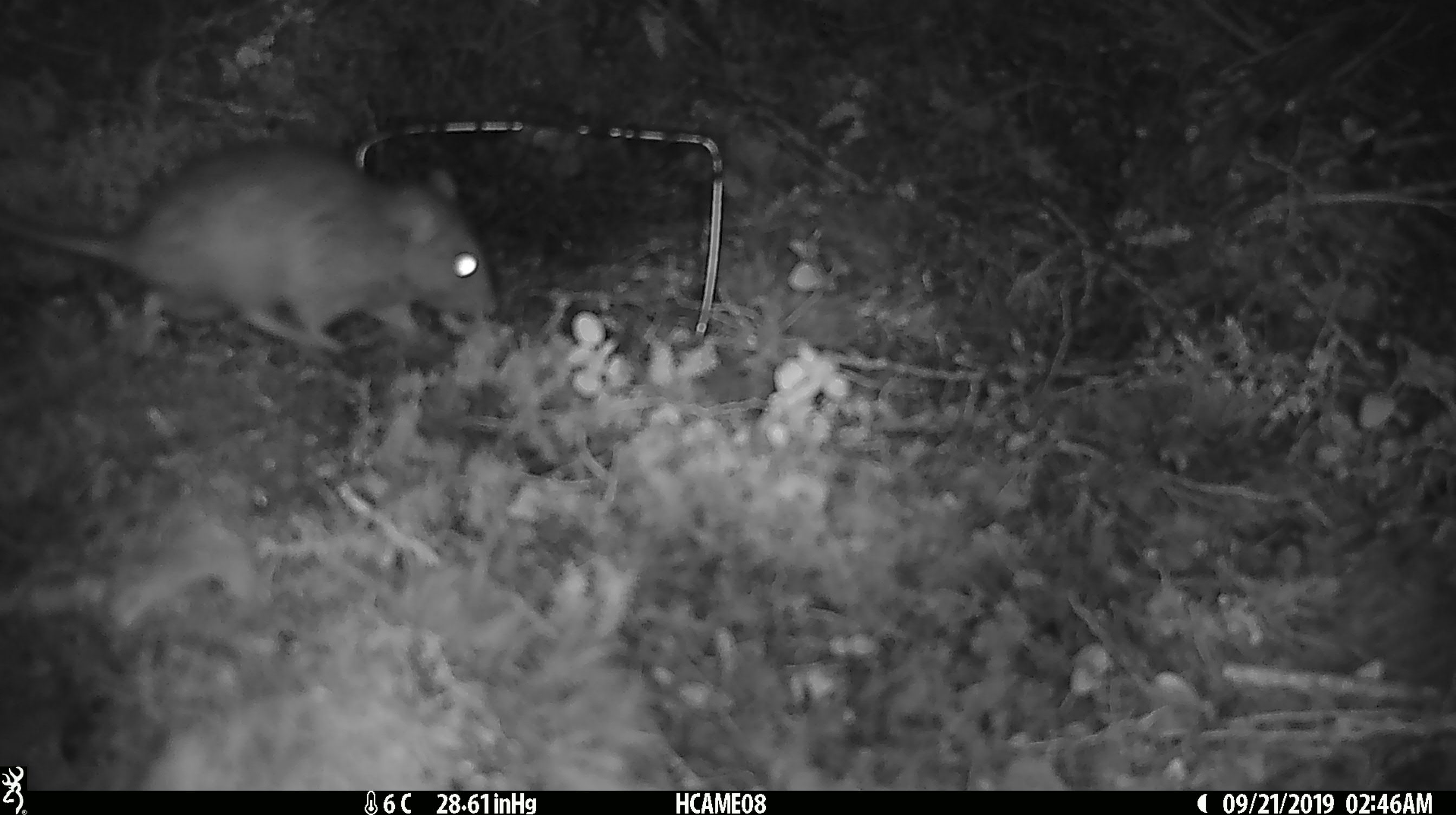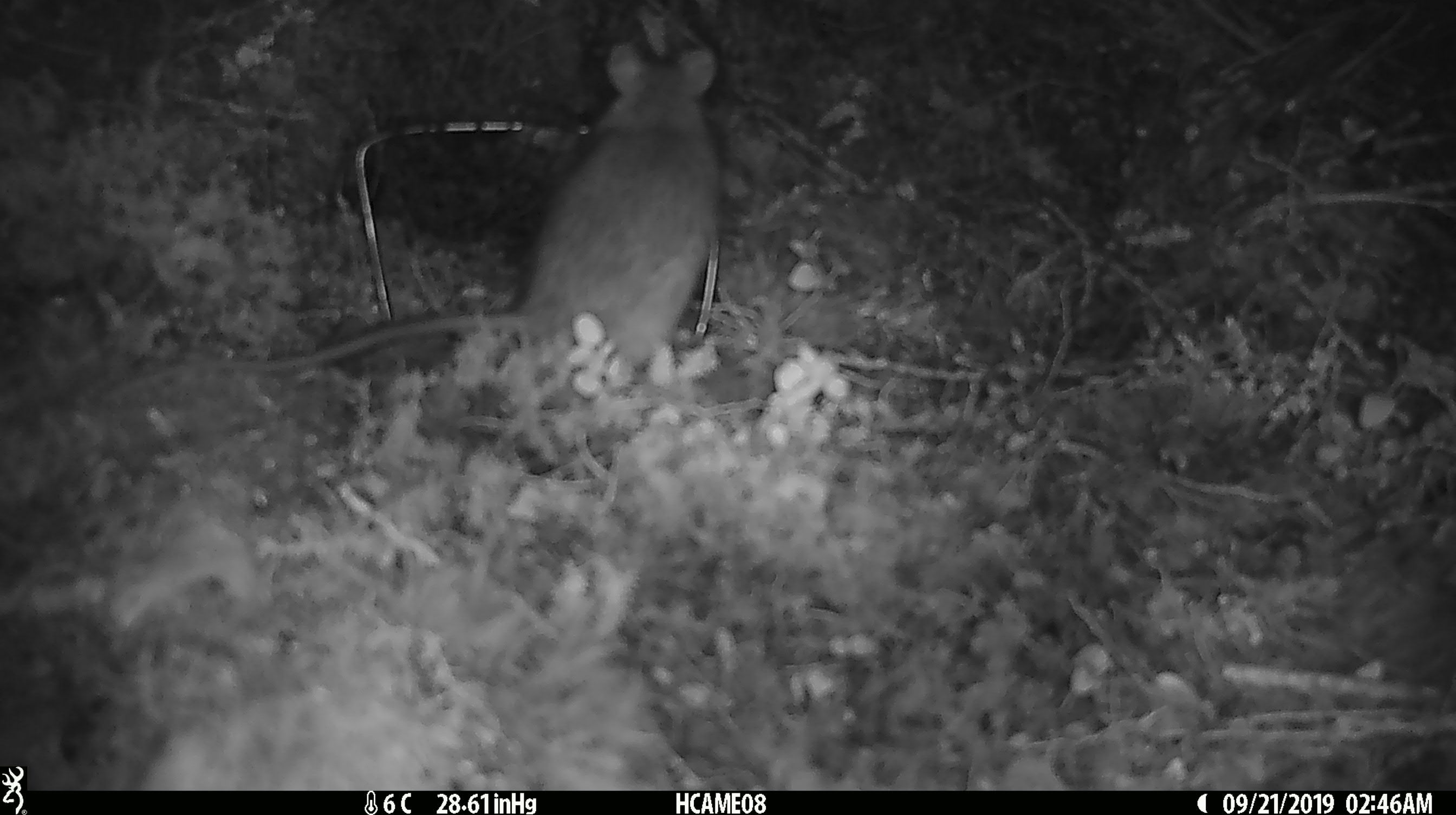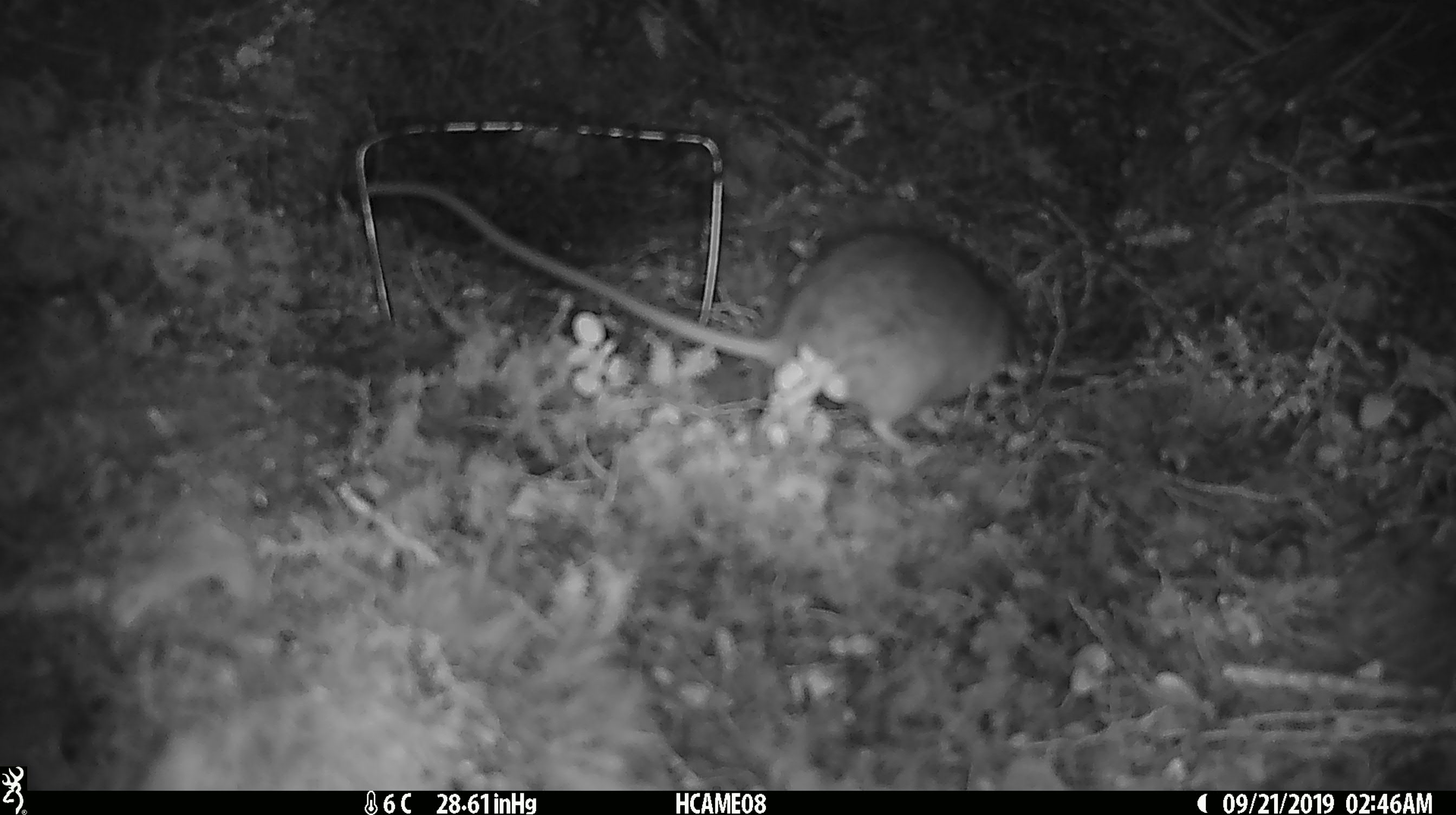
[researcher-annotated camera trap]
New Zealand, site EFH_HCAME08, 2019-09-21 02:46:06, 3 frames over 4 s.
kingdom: Animalia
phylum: Chordata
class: Mammalia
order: Rodentia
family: Muridae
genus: Rattus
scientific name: Rattus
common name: rat